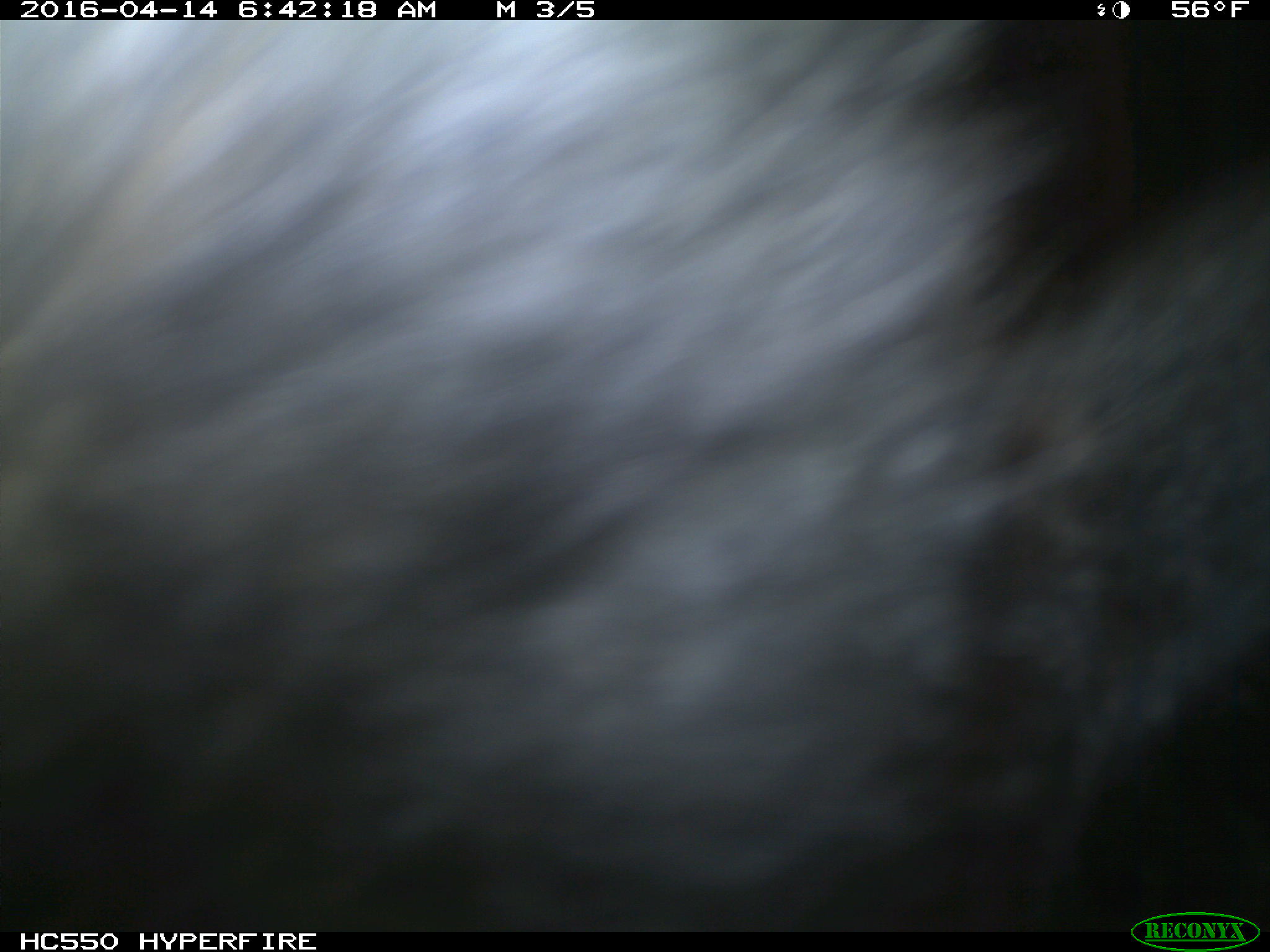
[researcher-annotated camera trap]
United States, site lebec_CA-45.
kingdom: Animalia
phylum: Chordata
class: Mammalia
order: Artiodactyla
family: Bovidae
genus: Bos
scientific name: Bos taurus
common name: domestic cow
Bos taurus (domestic cow).